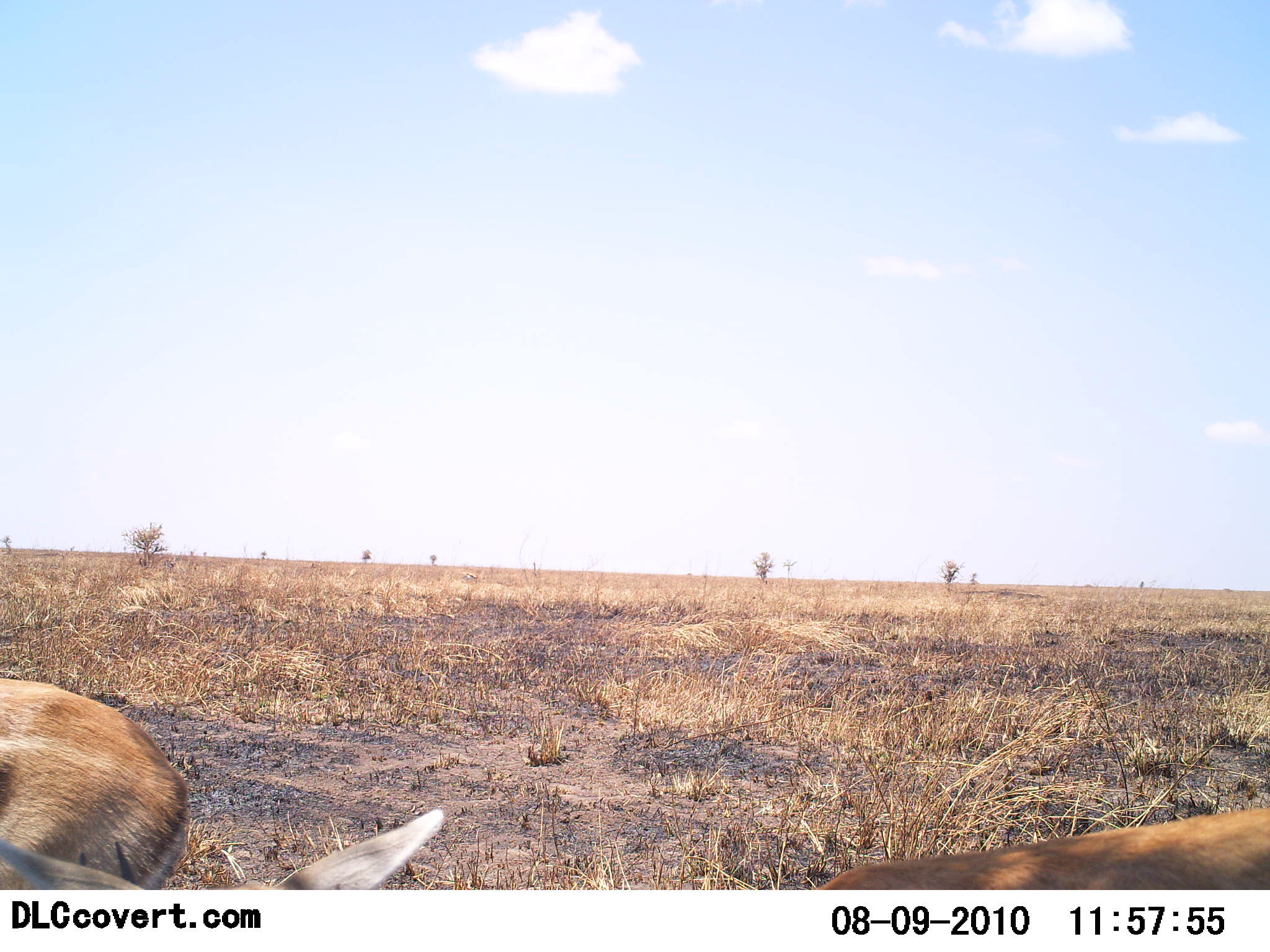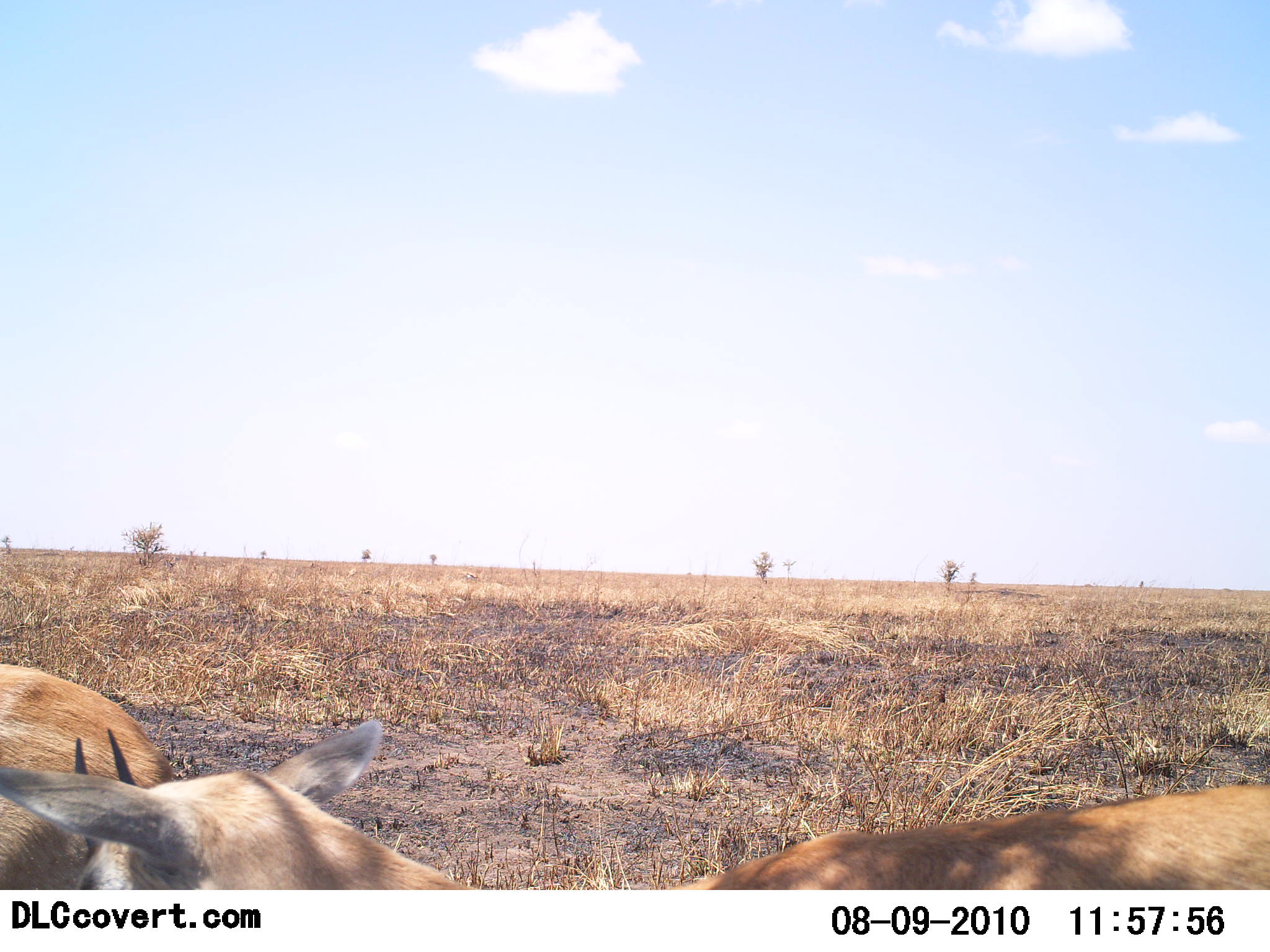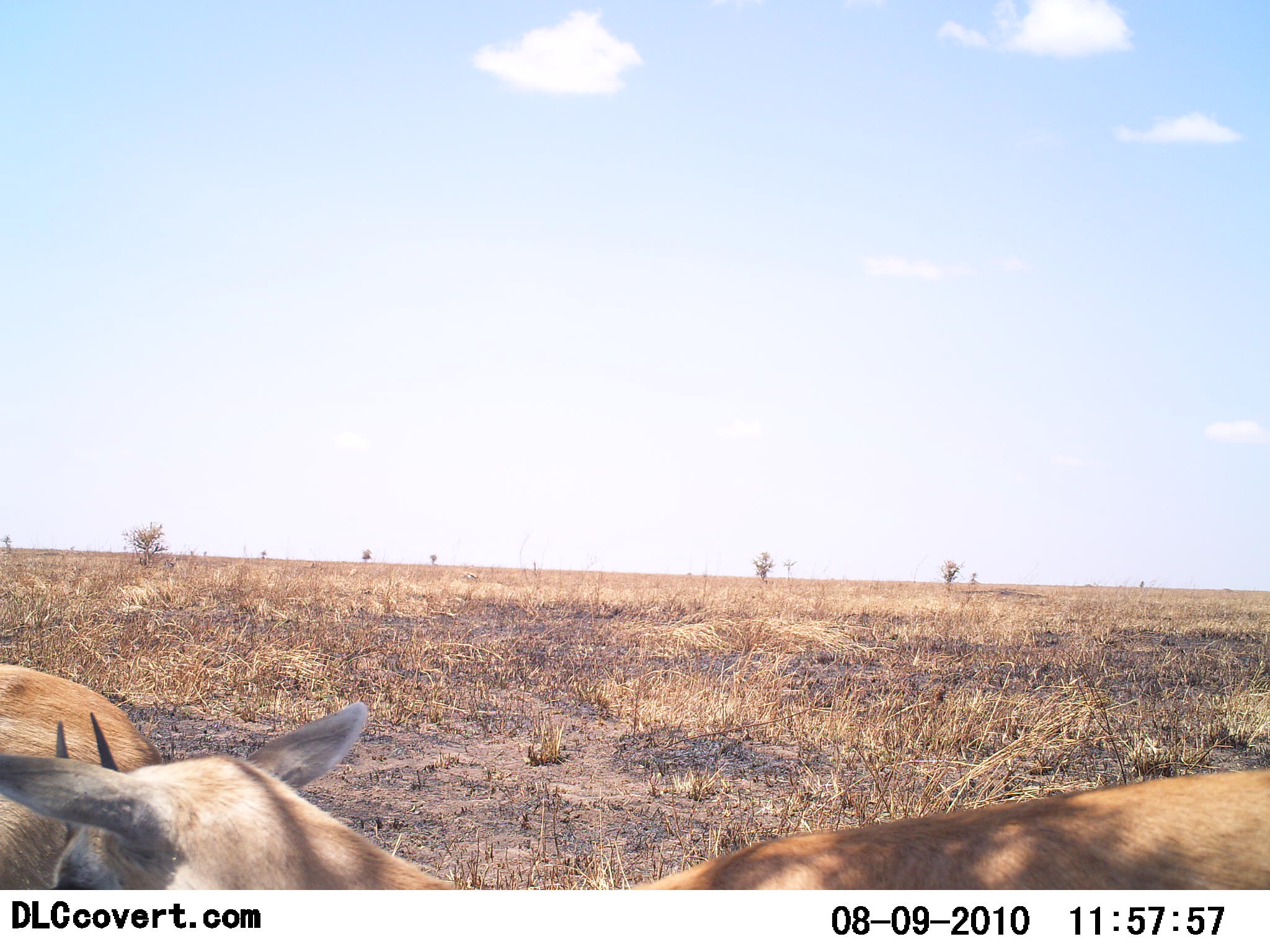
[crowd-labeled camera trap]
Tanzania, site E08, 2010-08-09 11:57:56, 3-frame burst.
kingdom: Animalia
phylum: Chordata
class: Mammalia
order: Artiodactyla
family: Bovidae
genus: Eudorcas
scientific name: Eudorcas thomsonii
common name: thomson's gazelle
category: gazellethomsons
Gazellethomsons (thomson's gazelle) (Eudorcas thomsonii), count 2. Behavior (volunteer vote fractions): standing 71%, resting 7%, moving 14%, interacting 0%. Young present (vote fraction): 0%. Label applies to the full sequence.